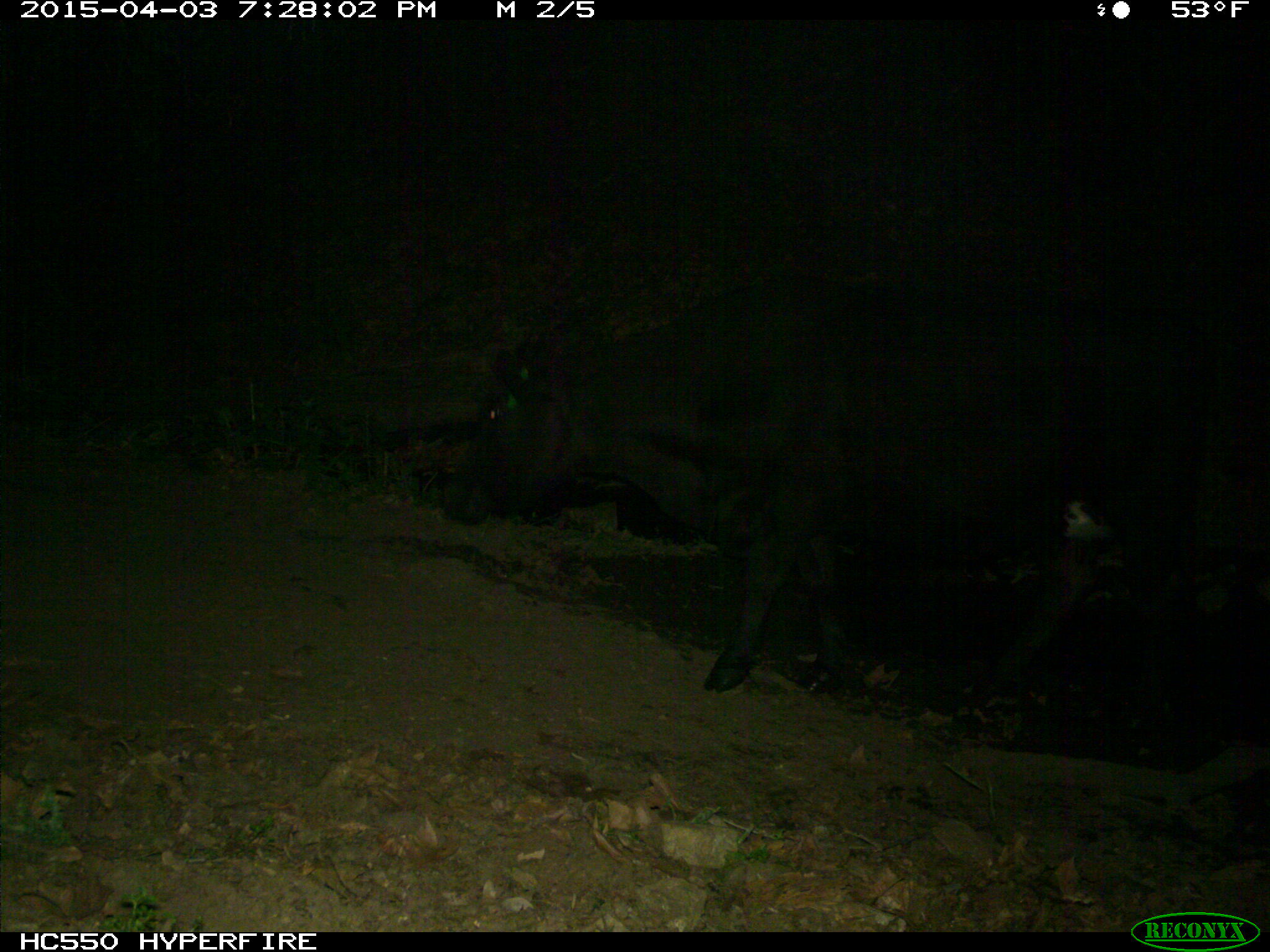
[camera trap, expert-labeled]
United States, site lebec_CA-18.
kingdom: Animalia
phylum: Chordata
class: Mammalia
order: Artiodactyla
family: Bovidae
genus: Bos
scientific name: Bos taurus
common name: domestic cow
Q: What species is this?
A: Bos taurus (domestic cow).